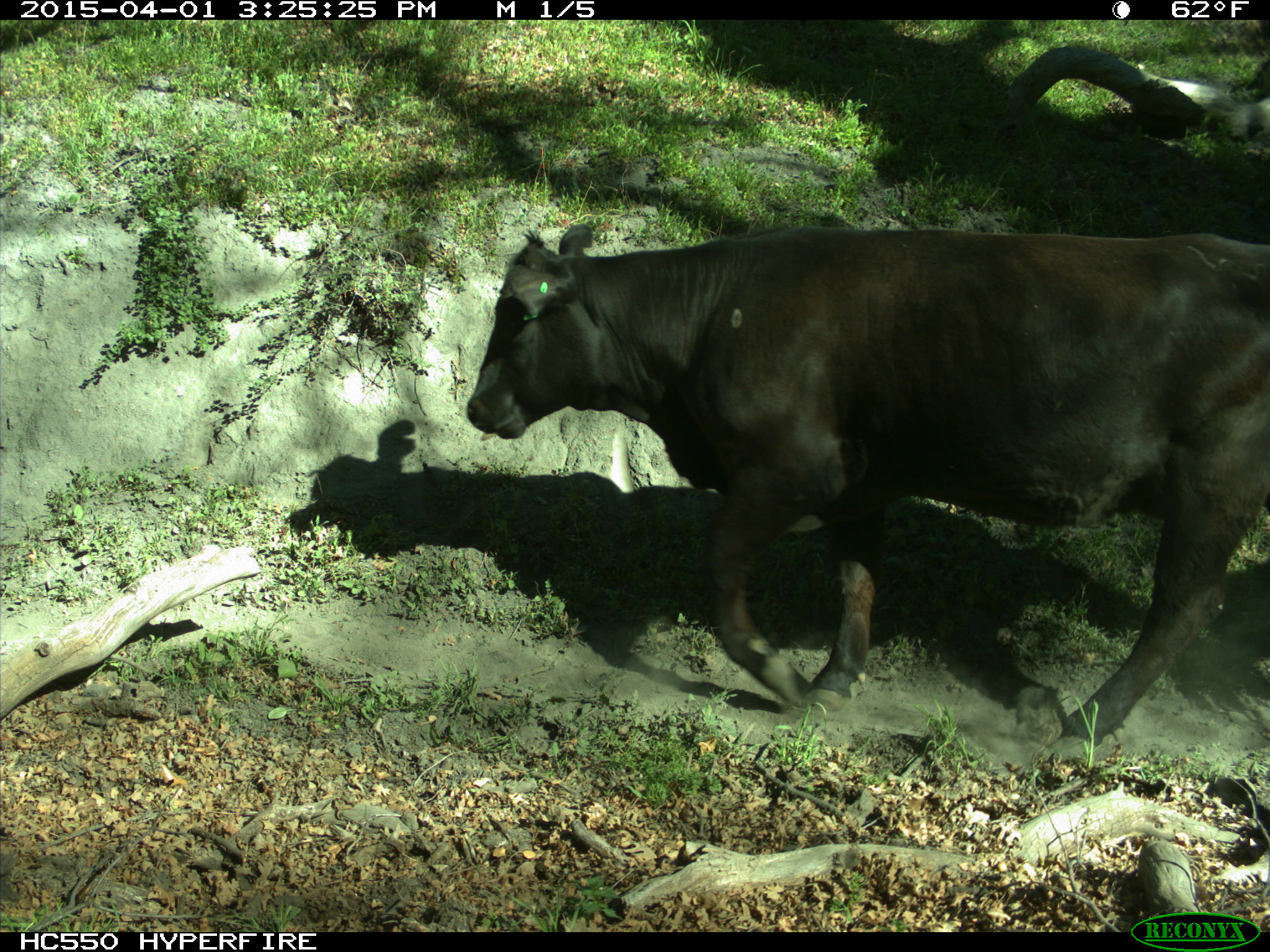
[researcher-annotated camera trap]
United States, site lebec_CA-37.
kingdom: Animalia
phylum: Chordata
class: Mammalia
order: Artiodactyla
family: Bovidae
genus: Bos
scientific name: Bos taurus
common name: domestic cow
Bos taurus (domestic cow).